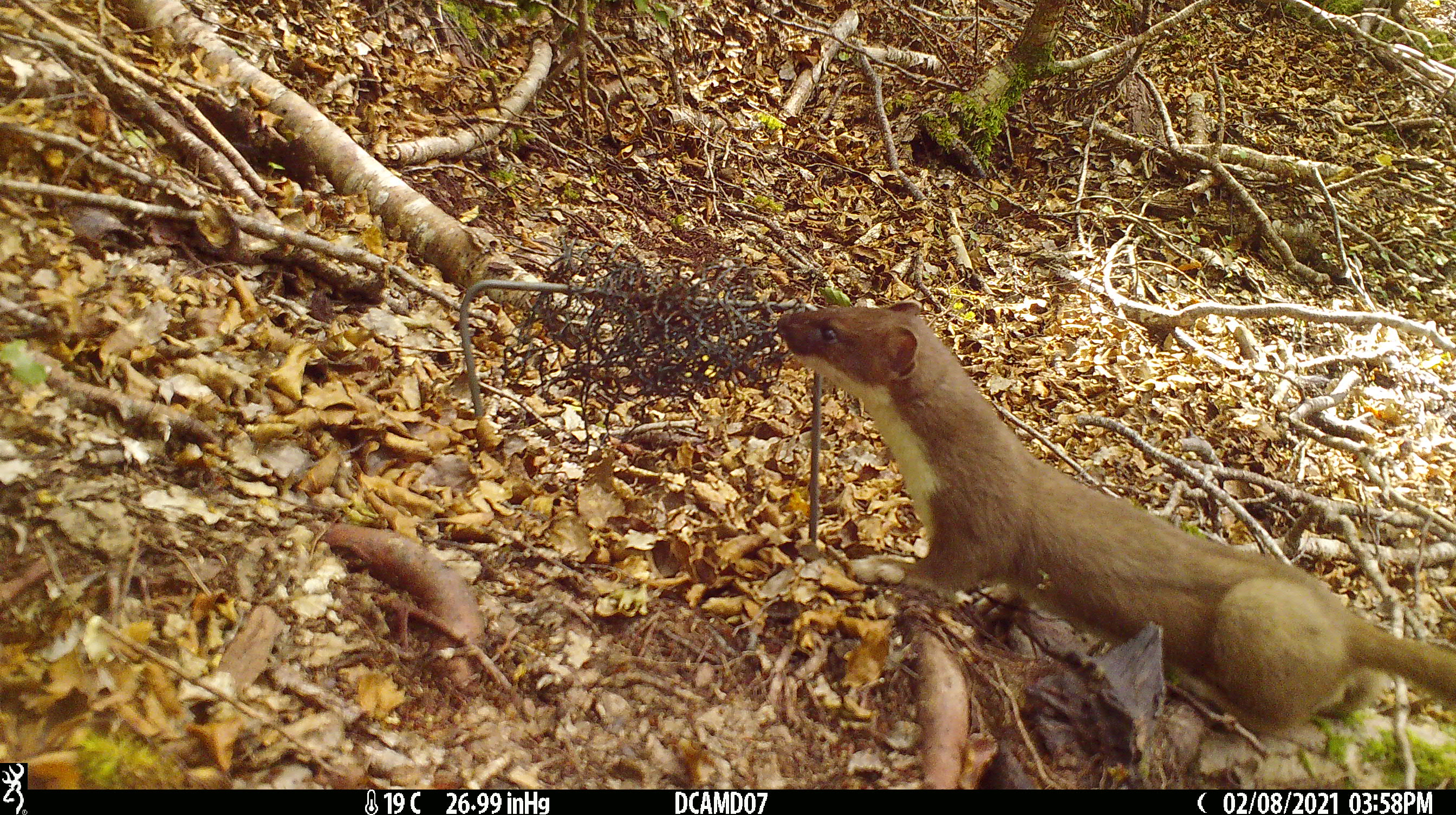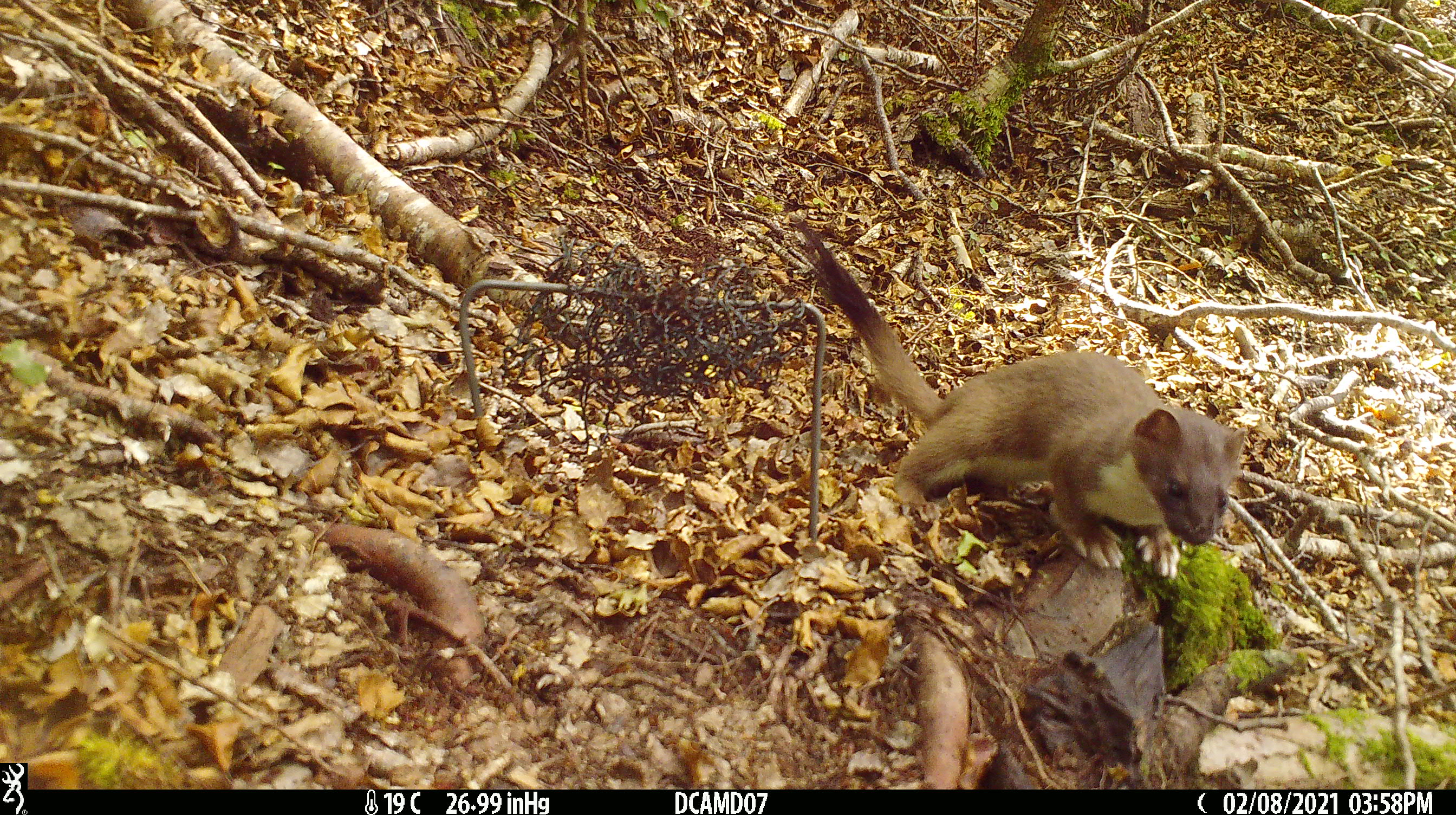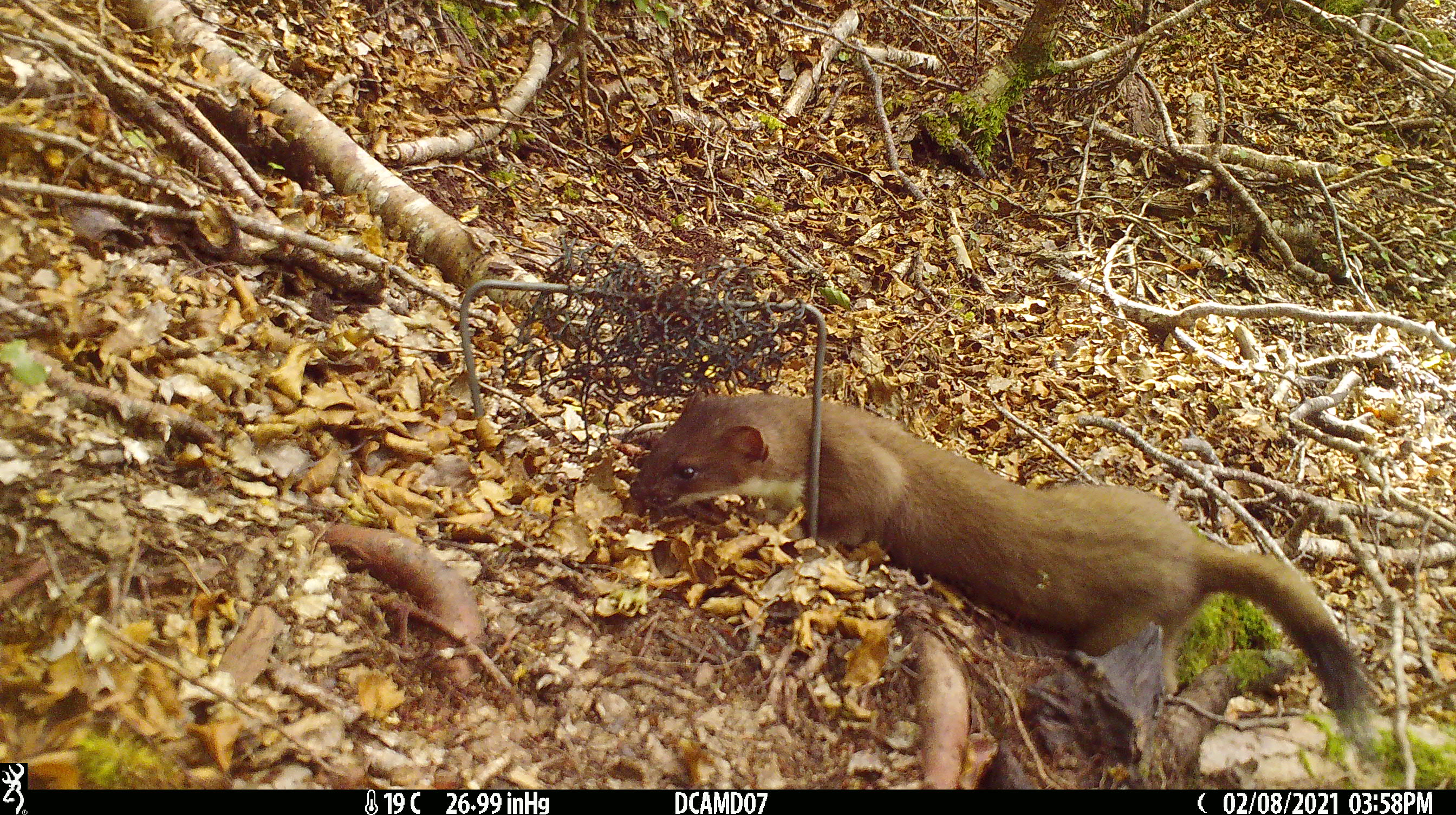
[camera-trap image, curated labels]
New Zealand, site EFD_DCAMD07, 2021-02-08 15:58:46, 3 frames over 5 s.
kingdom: Animalia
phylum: Chordata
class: Mammalia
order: Carnivora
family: Mustelidae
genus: Mustela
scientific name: Mustela erminea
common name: stoat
Stoat (Mustela erminea).